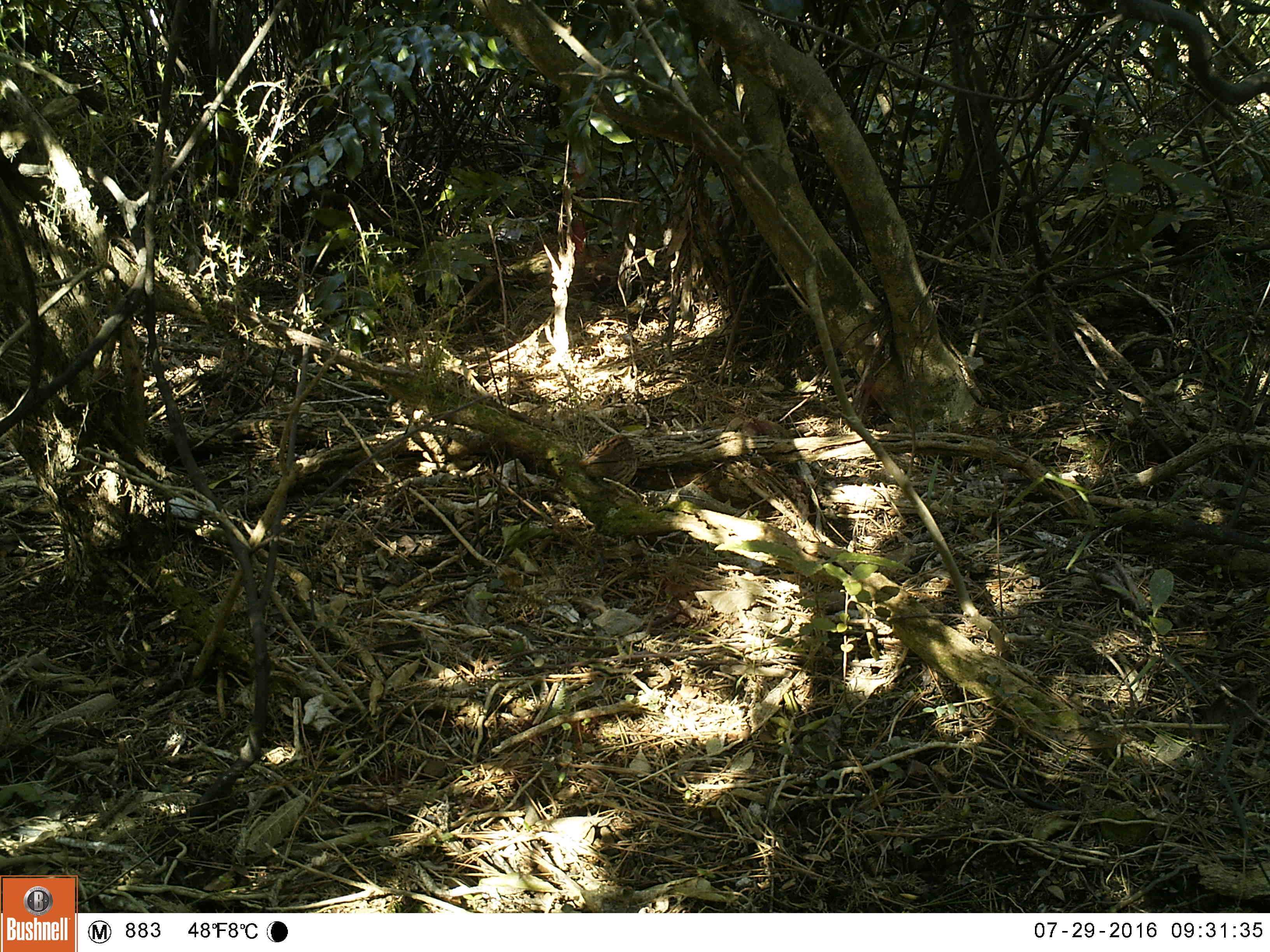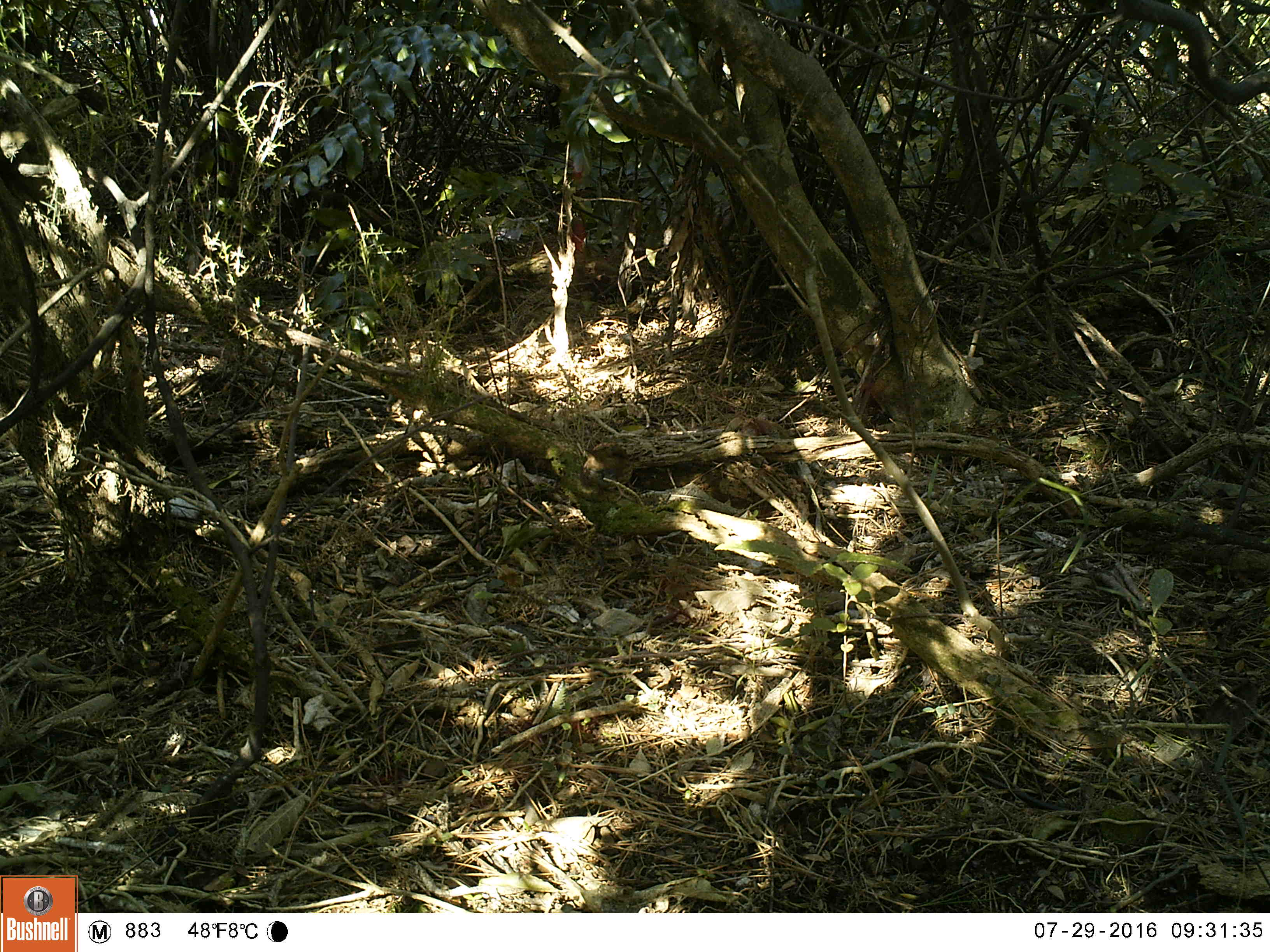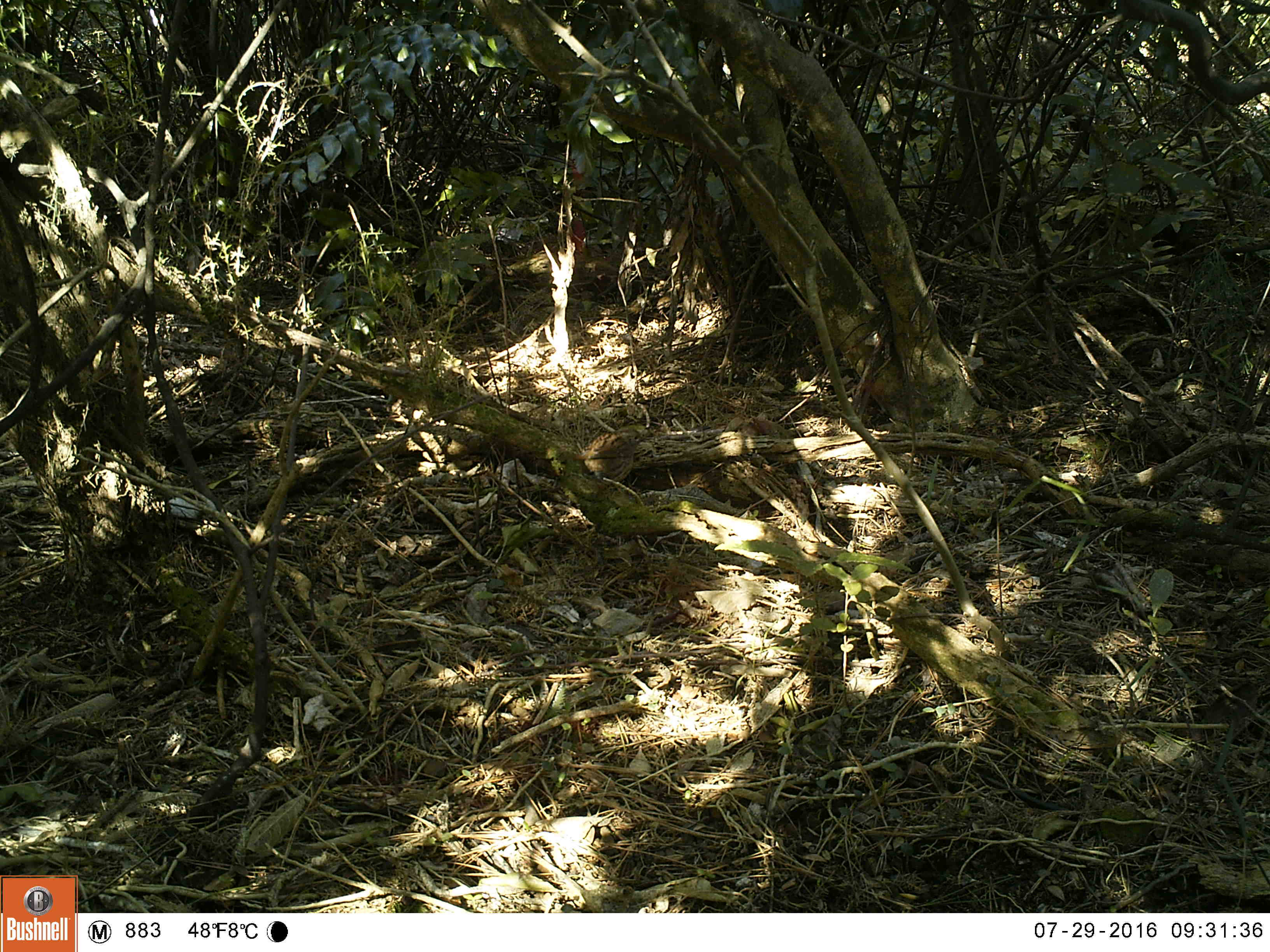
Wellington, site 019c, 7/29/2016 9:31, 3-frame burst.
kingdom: Animalia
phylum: Chordata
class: Aves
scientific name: Aves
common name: bird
Bird (Aves).